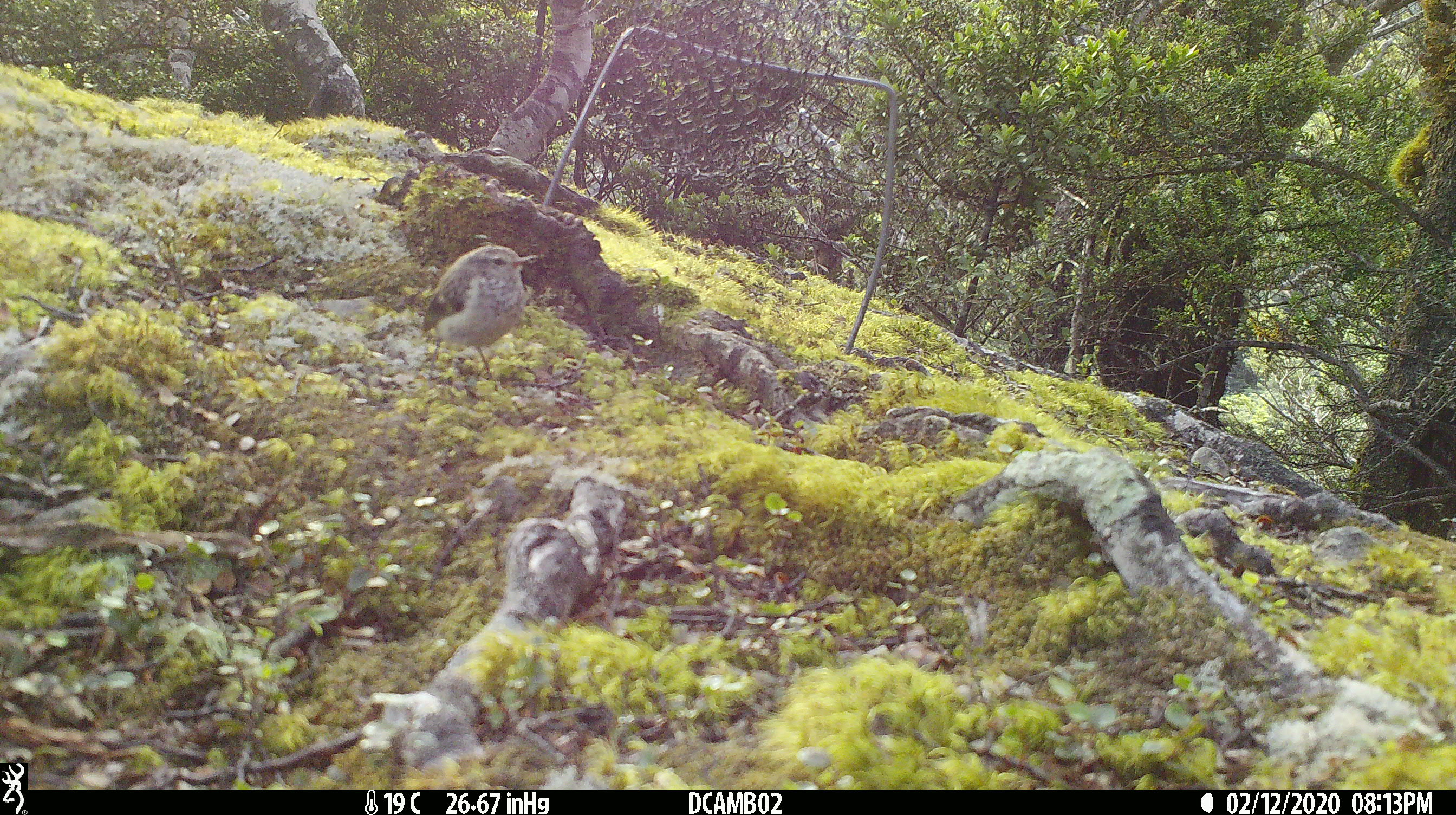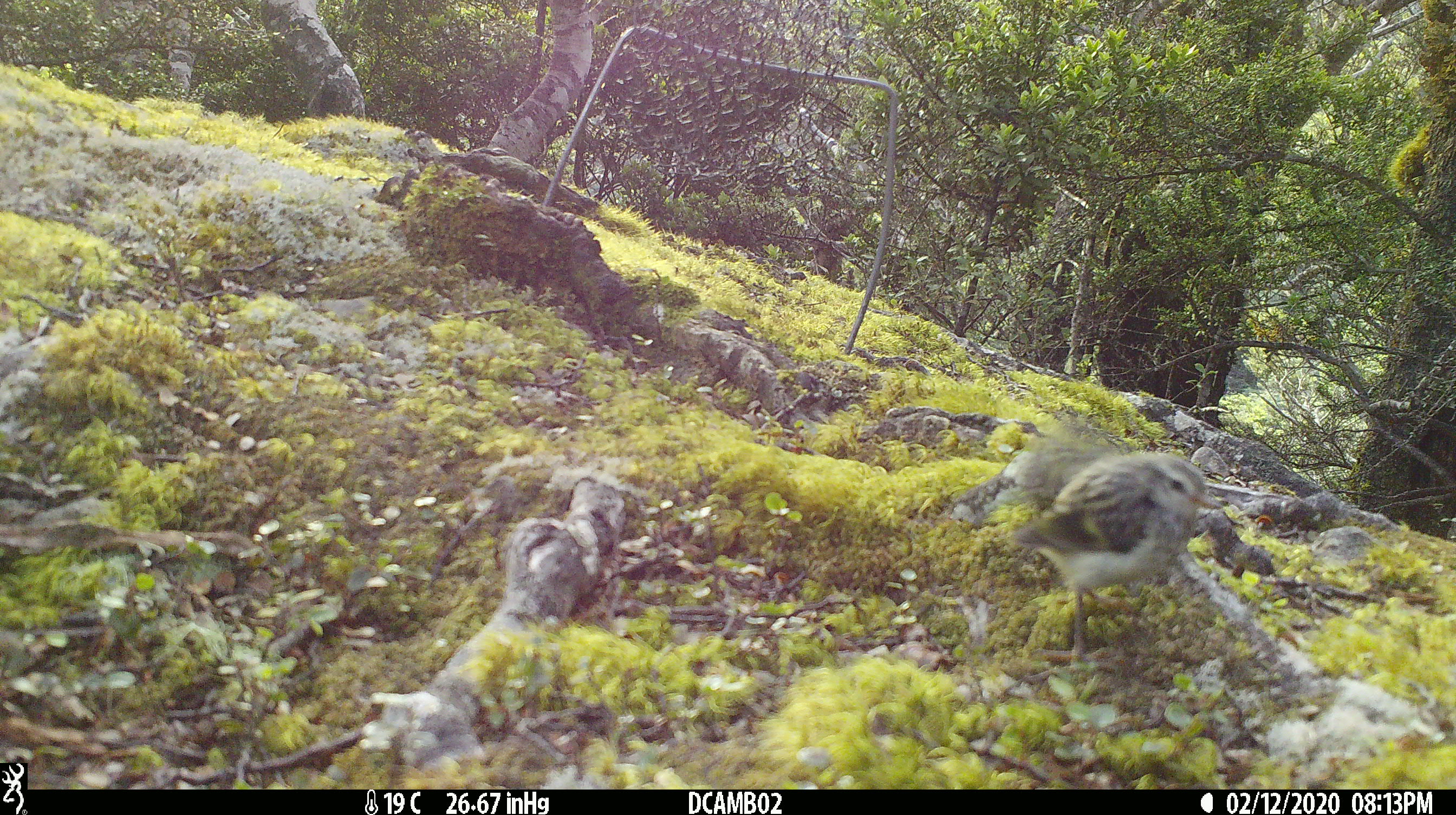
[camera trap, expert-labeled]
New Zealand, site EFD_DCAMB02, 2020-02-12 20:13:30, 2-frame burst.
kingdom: Animalia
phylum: Chordata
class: Aves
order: Passeriformes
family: Acanthisittidae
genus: Acanthisitta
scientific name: Acanthisitta chloris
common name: rifleman